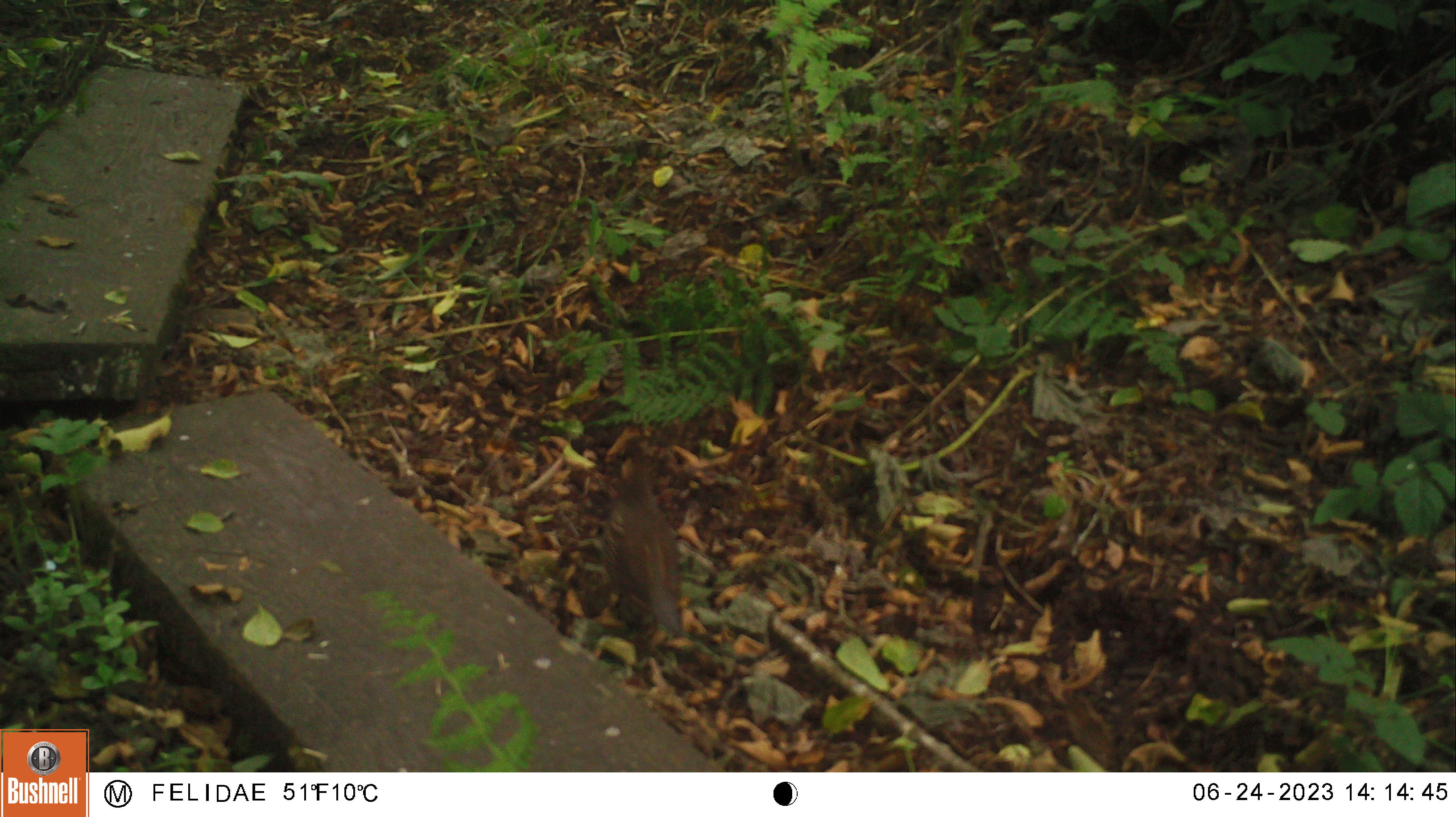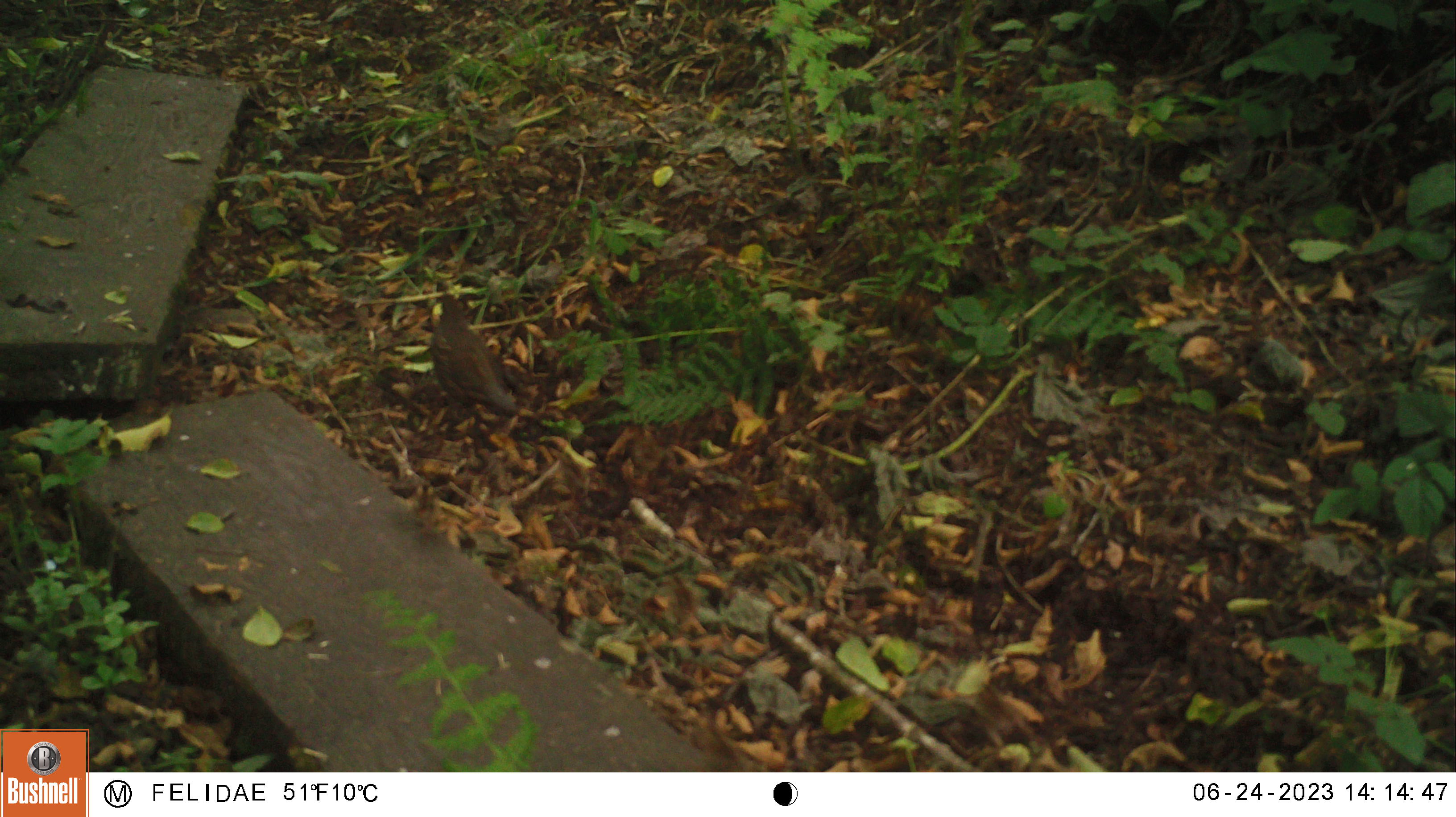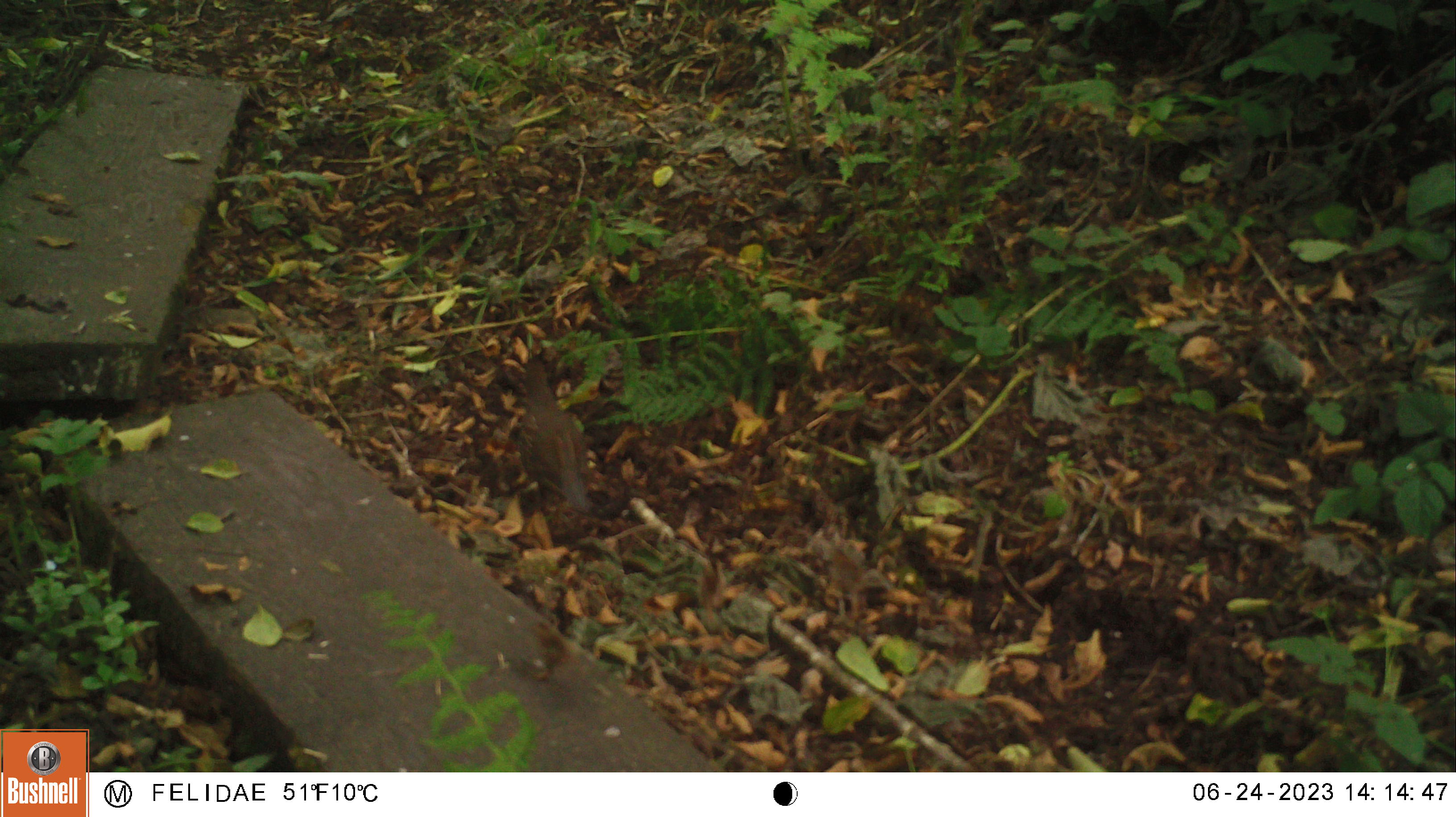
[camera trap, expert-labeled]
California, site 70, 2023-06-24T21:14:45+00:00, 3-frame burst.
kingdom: Animalia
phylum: Chordata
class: Aves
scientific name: Aves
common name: bird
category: unknown bird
Unknown bird (bird) (Aves).